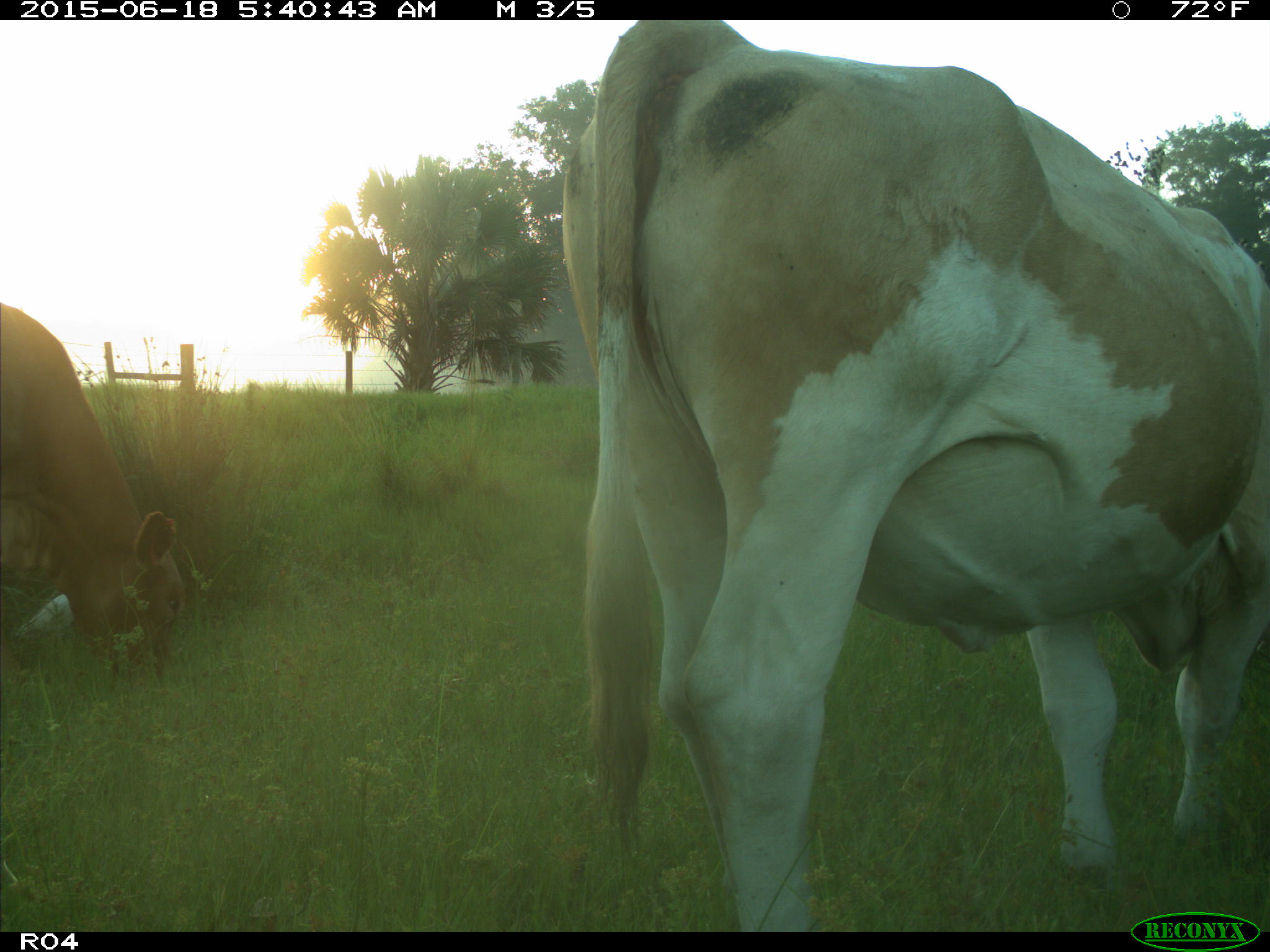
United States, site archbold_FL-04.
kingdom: Animalia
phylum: Chordata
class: Mammalia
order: Artiodactyla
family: Bovidae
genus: Bos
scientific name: Bos taurus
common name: domestic cow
Bos taurus (domestic cow).